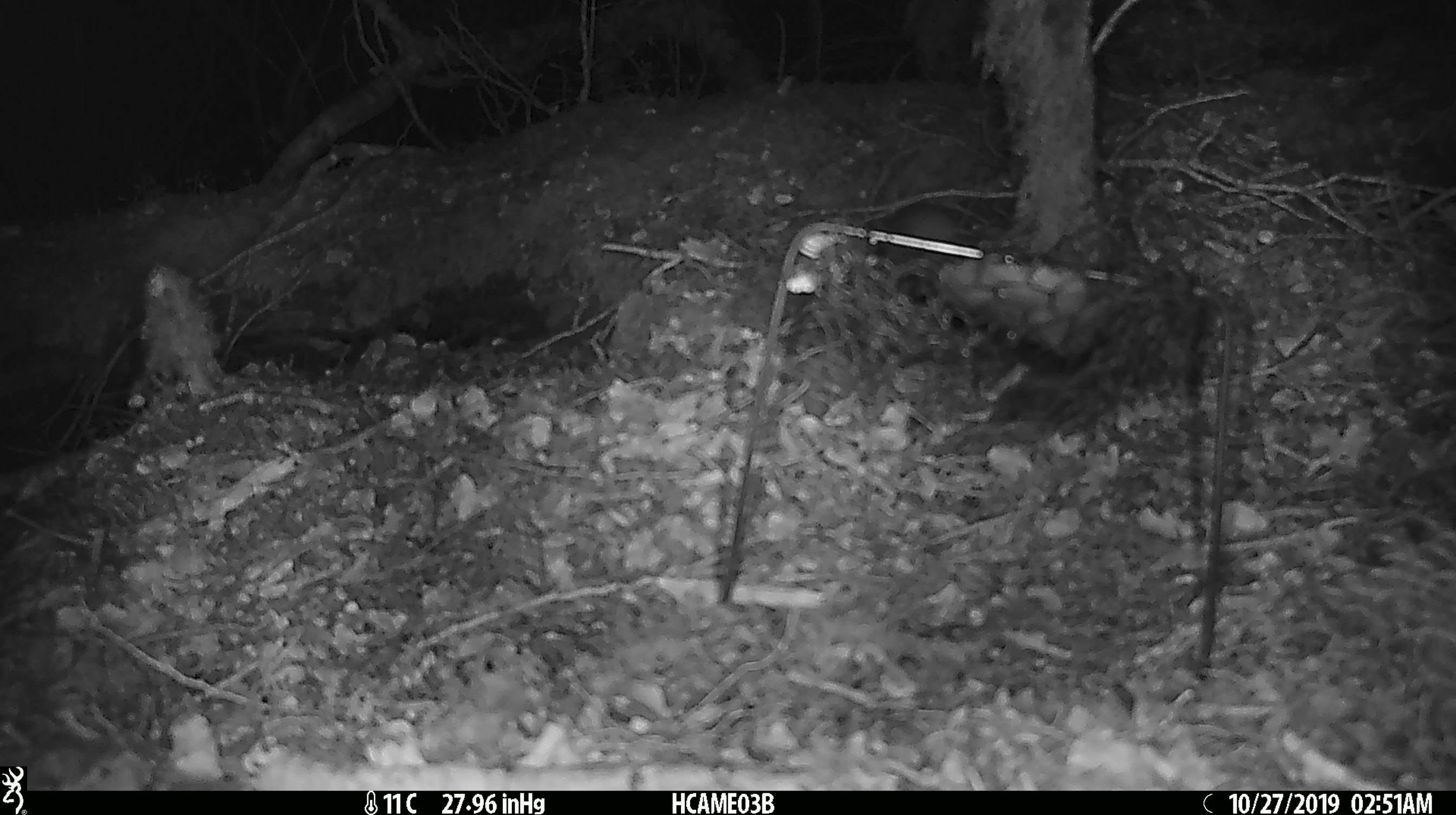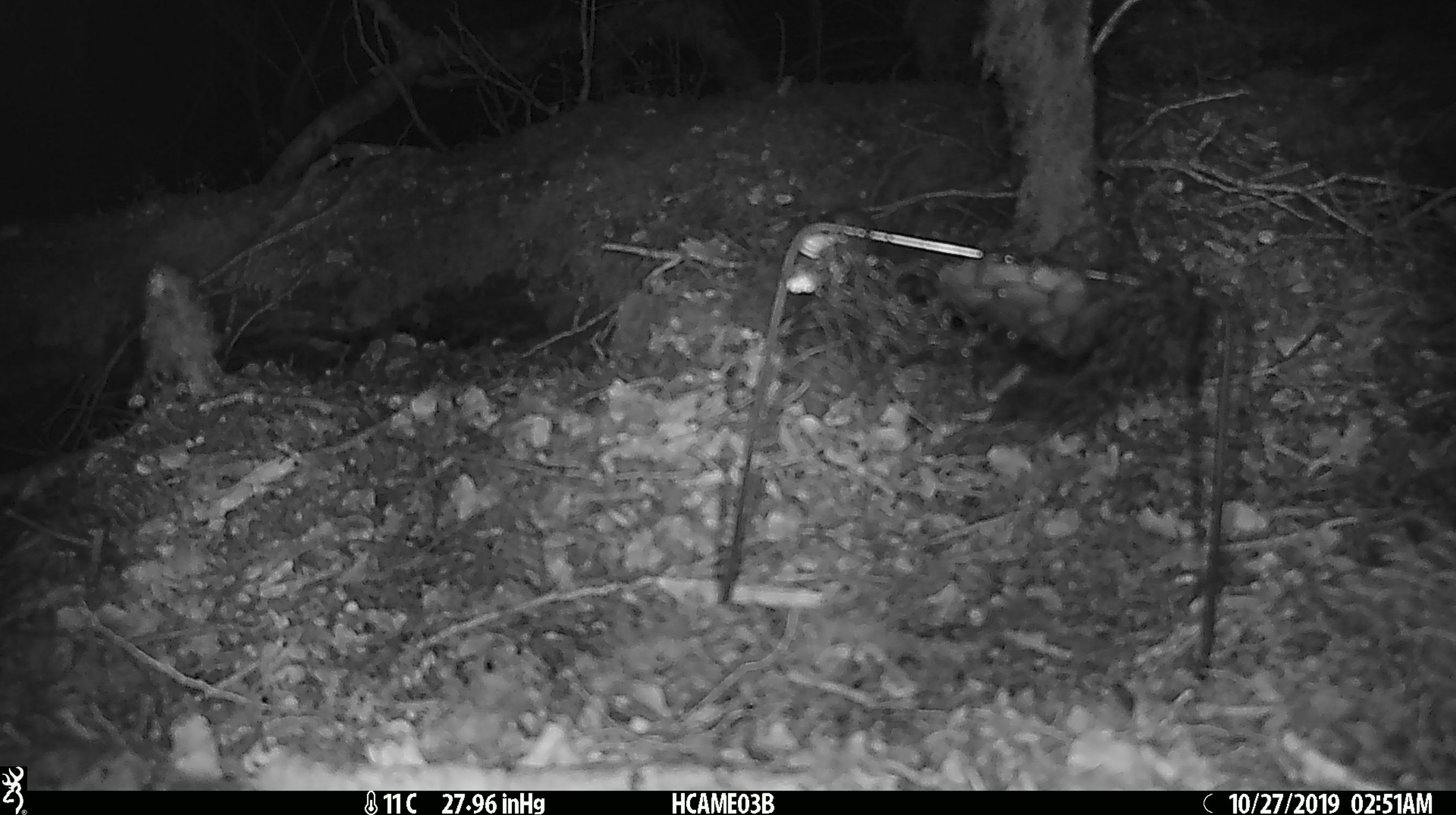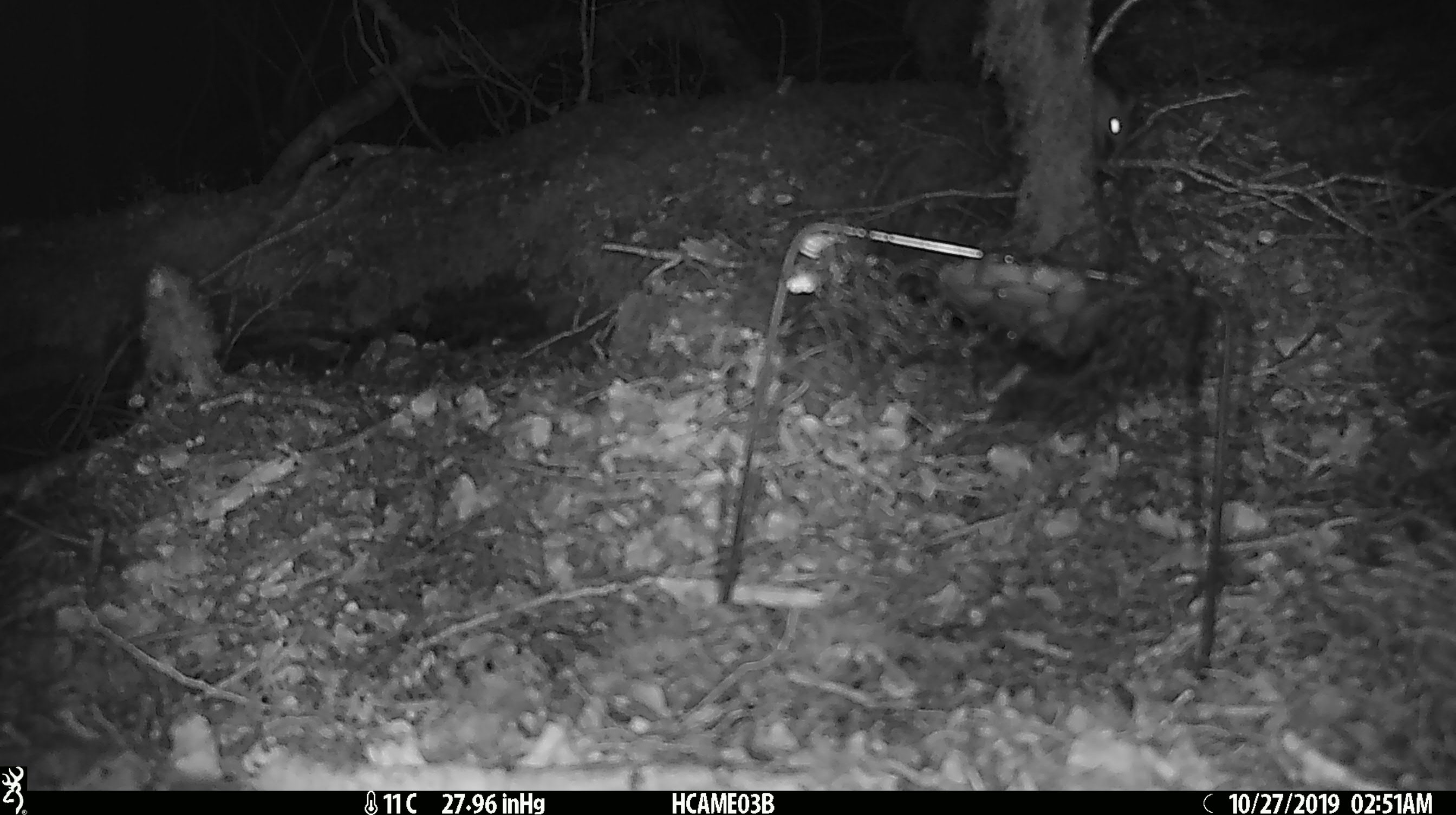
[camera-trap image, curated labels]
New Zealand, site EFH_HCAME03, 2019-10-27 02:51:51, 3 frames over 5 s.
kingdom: Animalia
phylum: Chordata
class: Mammalia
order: Rodentia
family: Muridae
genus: Mus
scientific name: Mus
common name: mouse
Mouse (Mus).